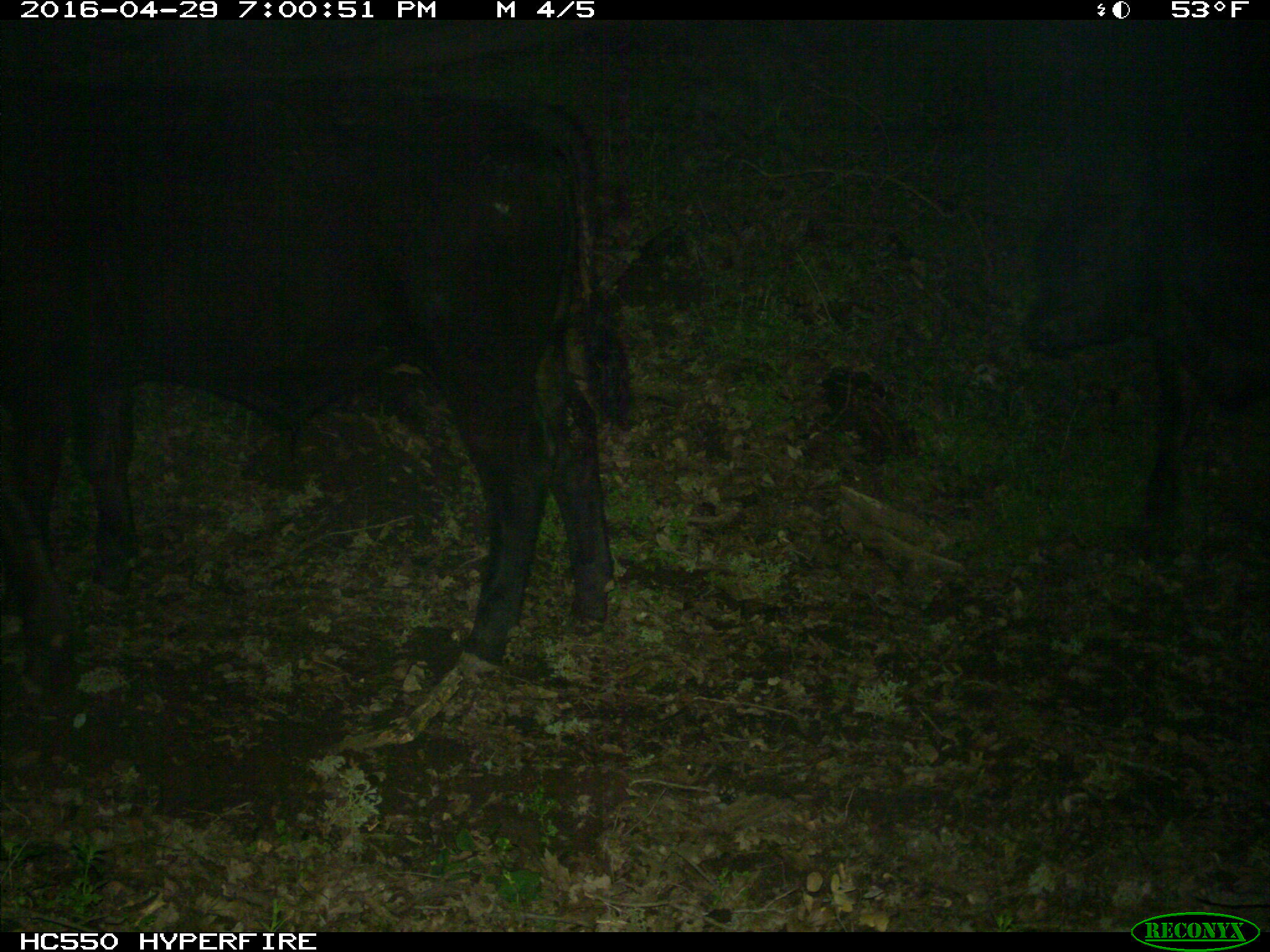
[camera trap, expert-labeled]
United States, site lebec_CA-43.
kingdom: Animalia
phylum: Chordata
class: Mammalia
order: Artiodactyla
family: Bovidae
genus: Bos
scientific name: Bos taurus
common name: domestic cow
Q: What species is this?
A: Bos taurus (domestic cow).